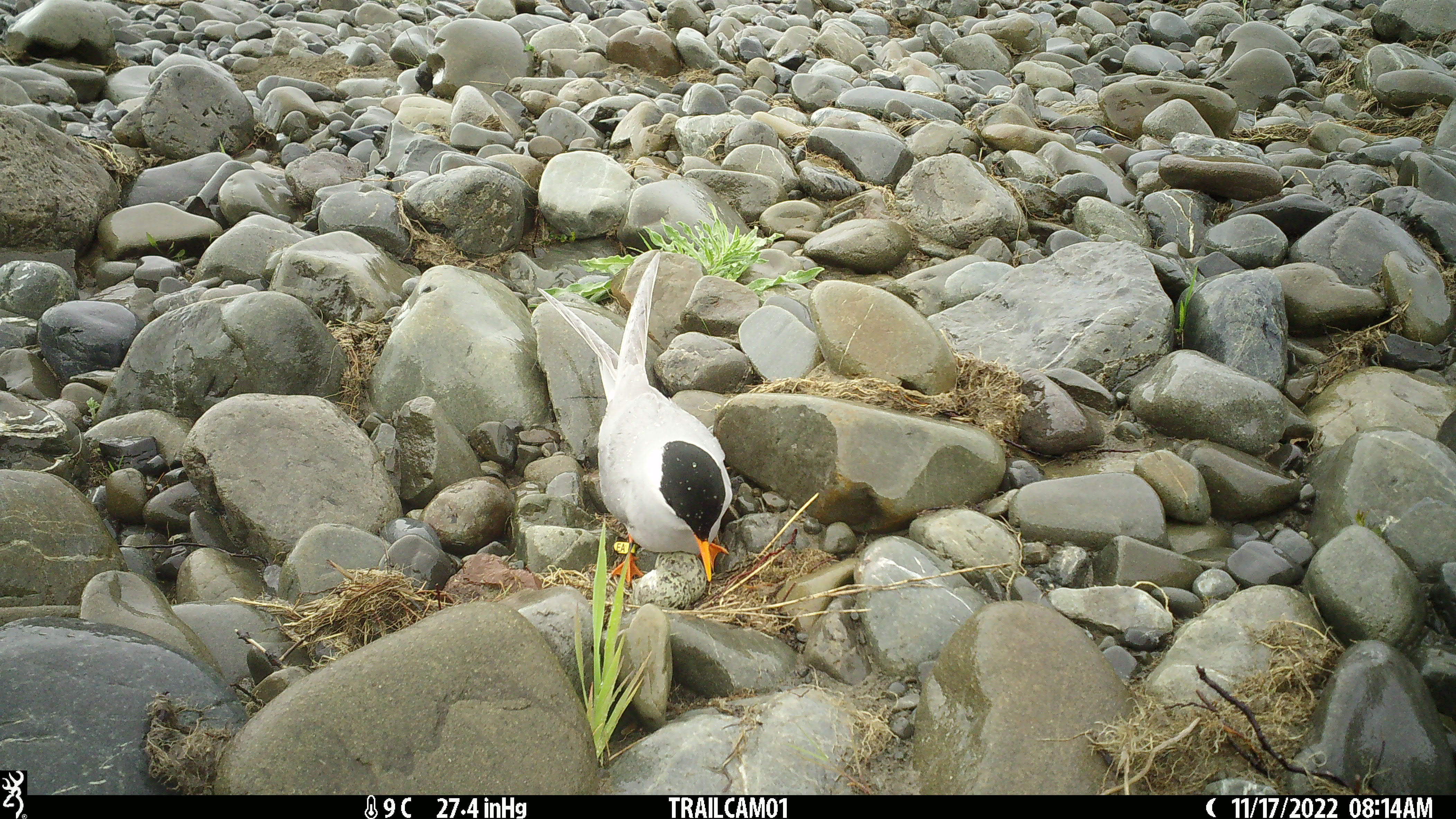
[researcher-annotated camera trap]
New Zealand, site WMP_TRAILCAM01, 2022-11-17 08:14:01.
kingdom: Animalia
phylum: Chordata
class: Aves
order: Charadriiformes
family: Laridae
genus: Chlidonias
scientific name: Chlidonias albostriatus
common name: black-fronted tern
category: black fronted tern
Black fronted tern (black-fronted tern) (Chlidonias albostriatus).